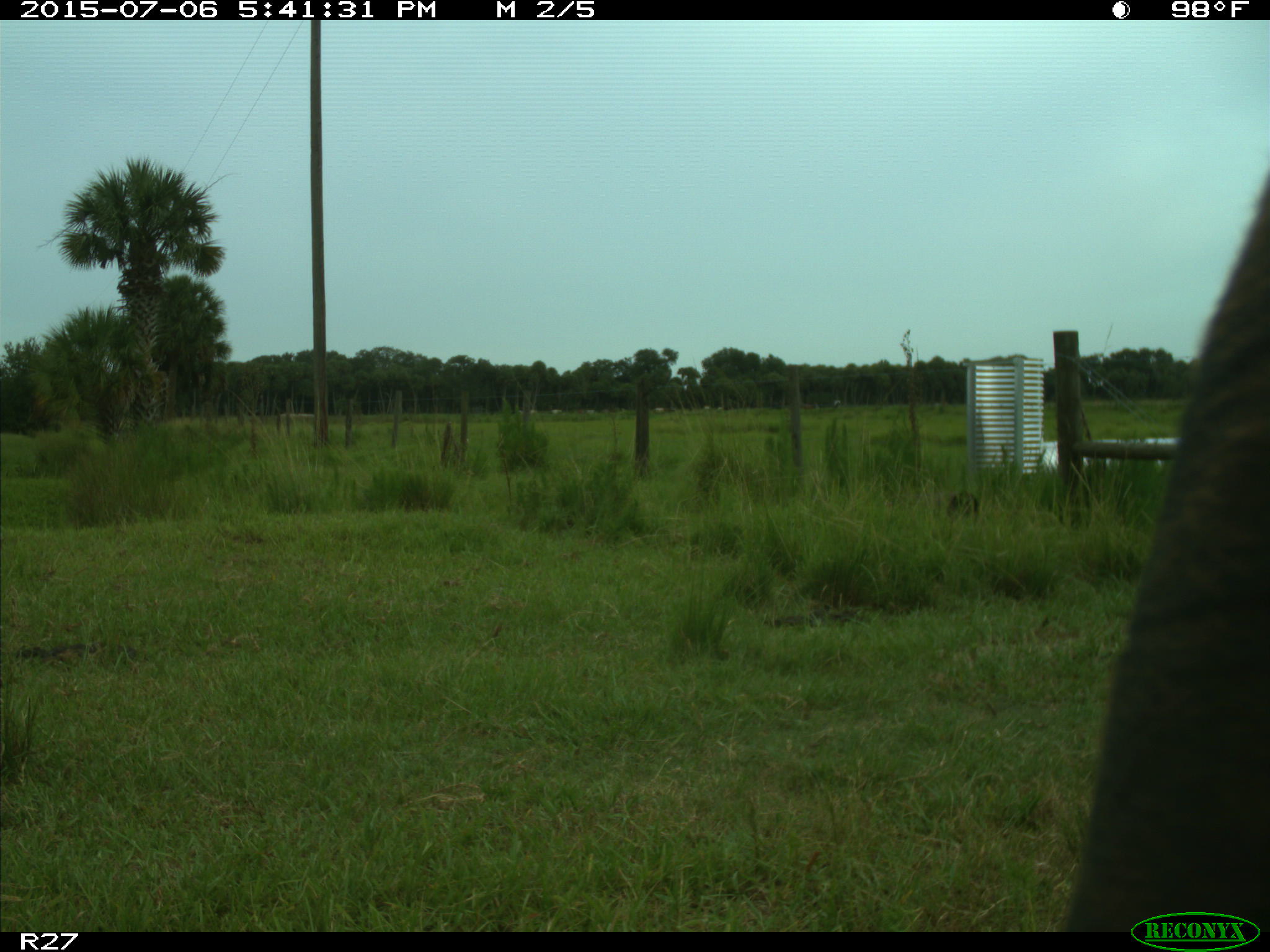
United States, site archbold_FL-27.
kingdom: Animalia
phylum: Chordata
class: Mammalia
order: Artiodactyla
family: Bovidae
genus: Bos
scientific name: Bos taurus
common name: domestic cow